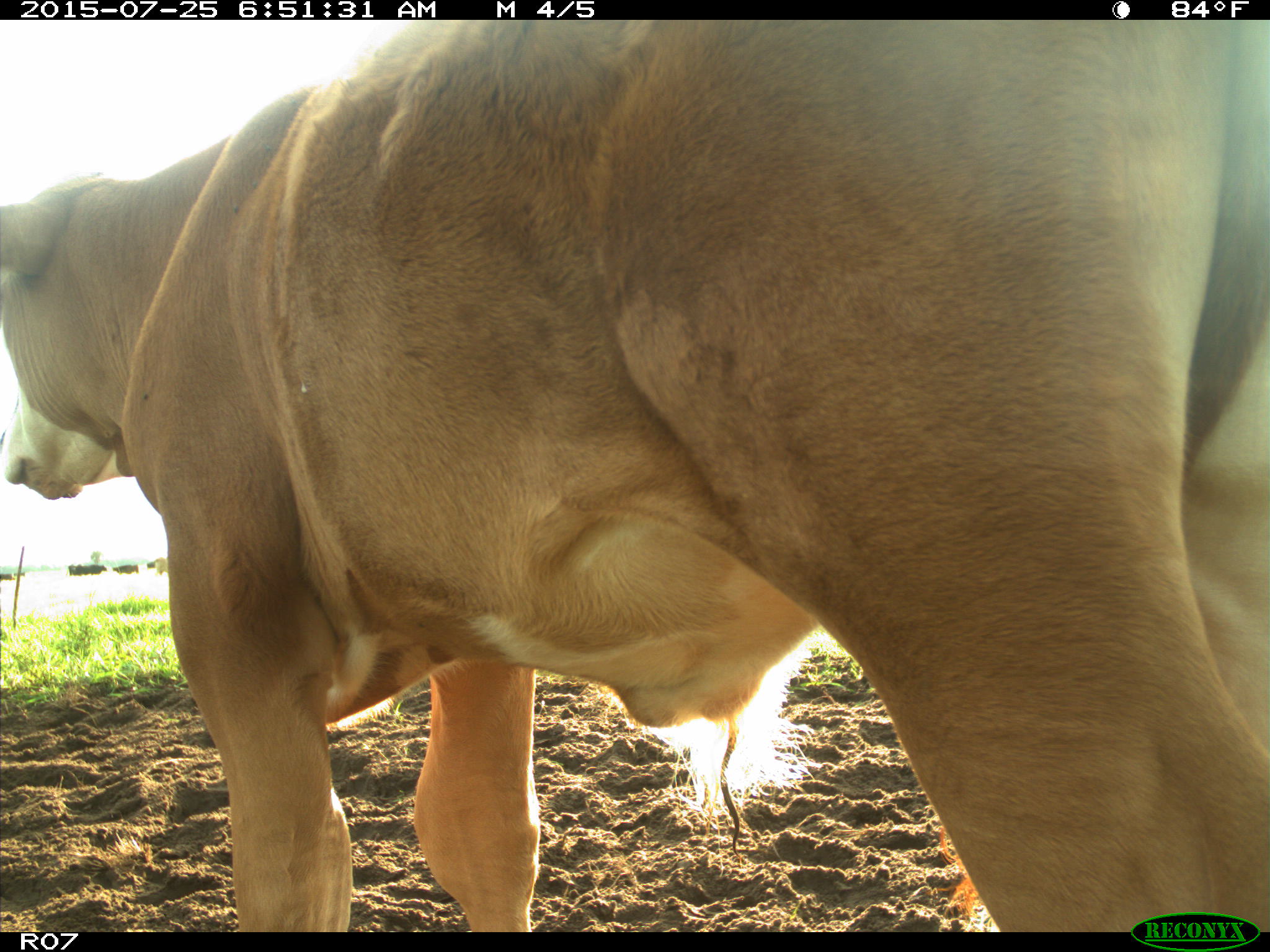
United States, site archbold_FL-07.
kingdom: Animalia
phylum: Chordata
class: Mammalia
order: Artiodactyla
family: Bovidae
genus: Bos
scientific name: Bos taurus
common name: domestic cow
Bos taurus (domestic cow).